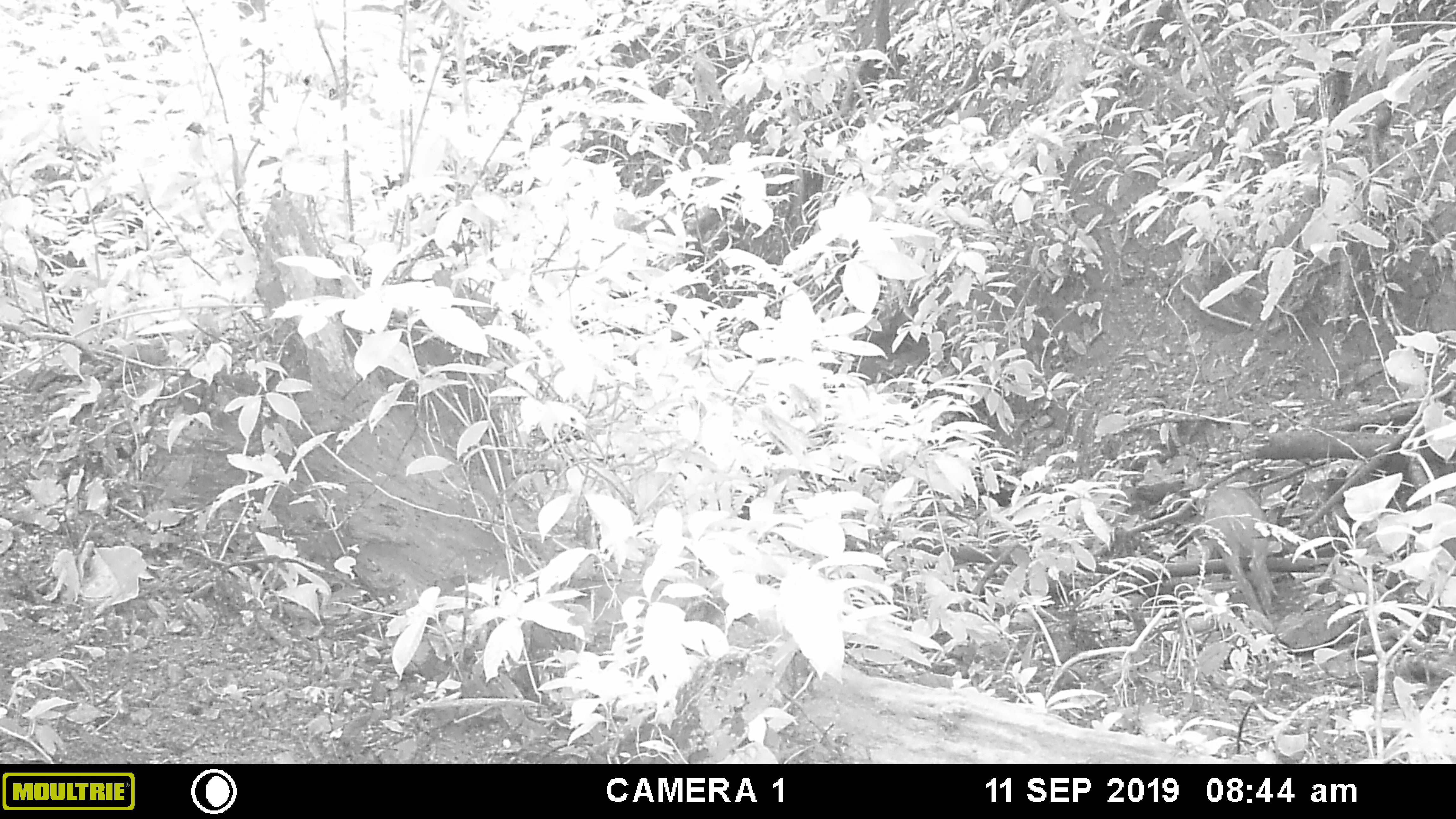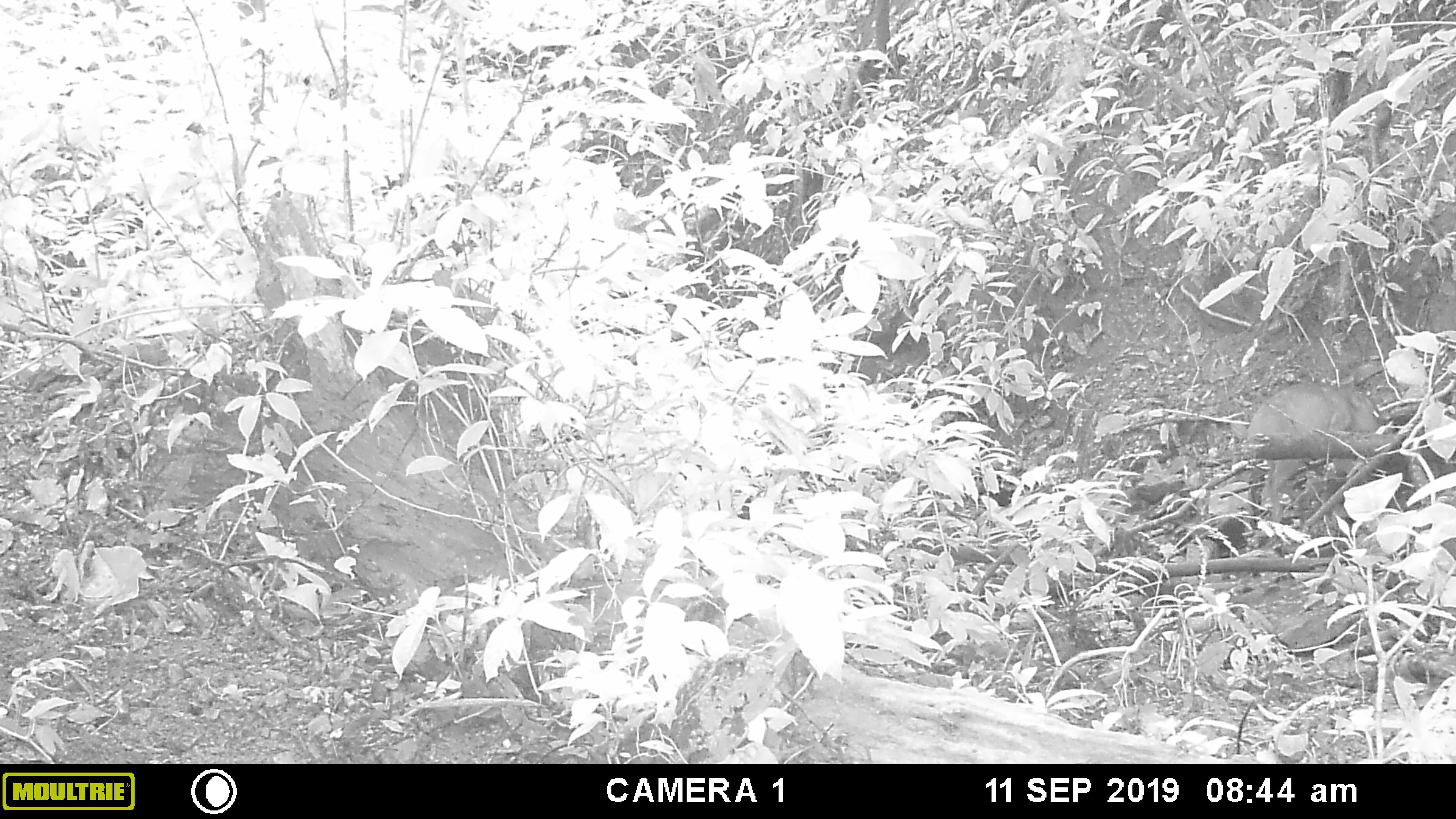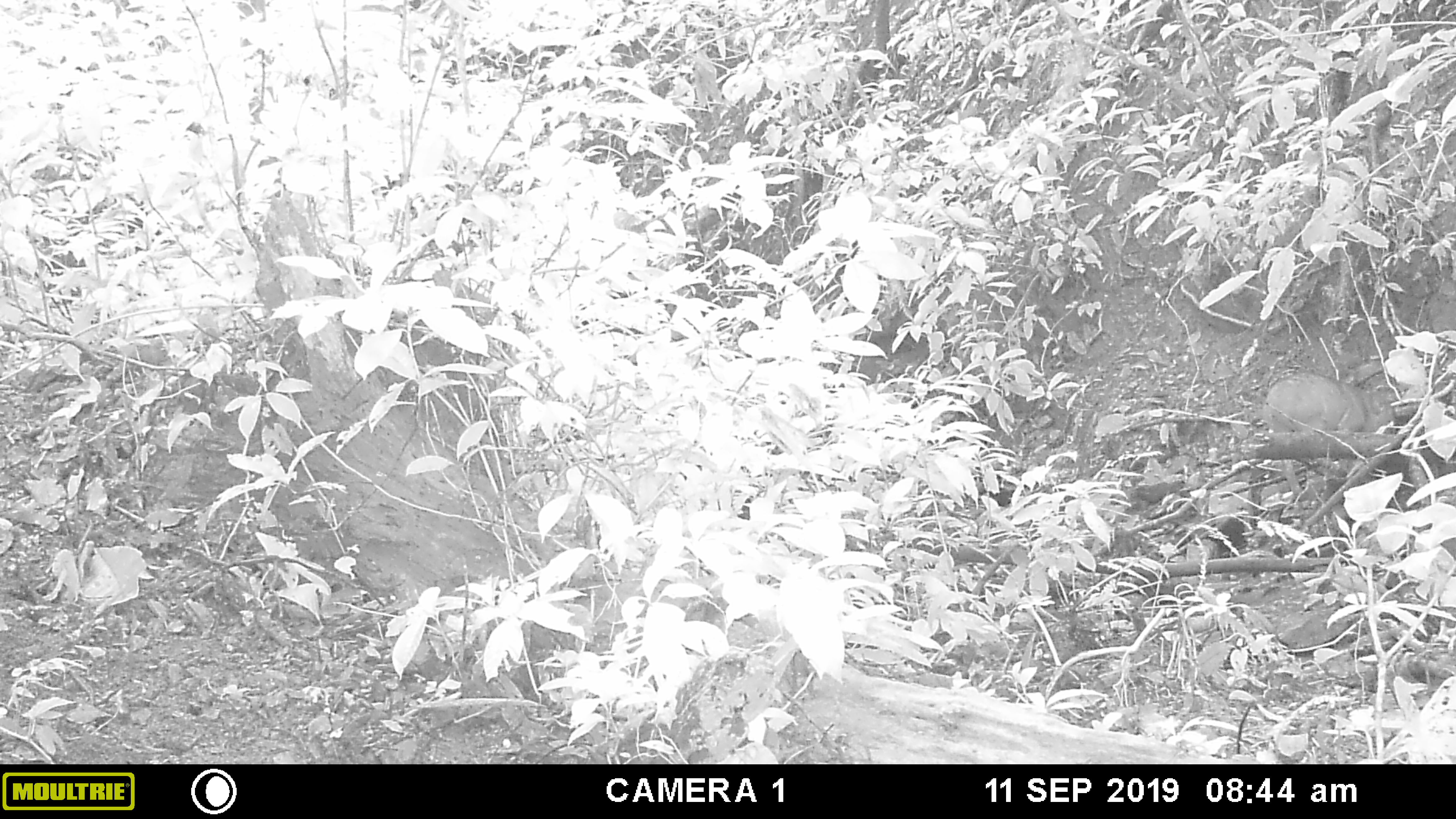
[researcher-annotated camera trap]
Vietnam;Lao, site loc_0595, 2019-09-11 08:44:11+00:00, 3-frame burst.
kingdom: Animalia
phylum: Chordata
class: Mammalia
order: Artiodactyla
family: Suidae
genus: Sus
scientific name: Sus scrofa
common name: eurasian wild pig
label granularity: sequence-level